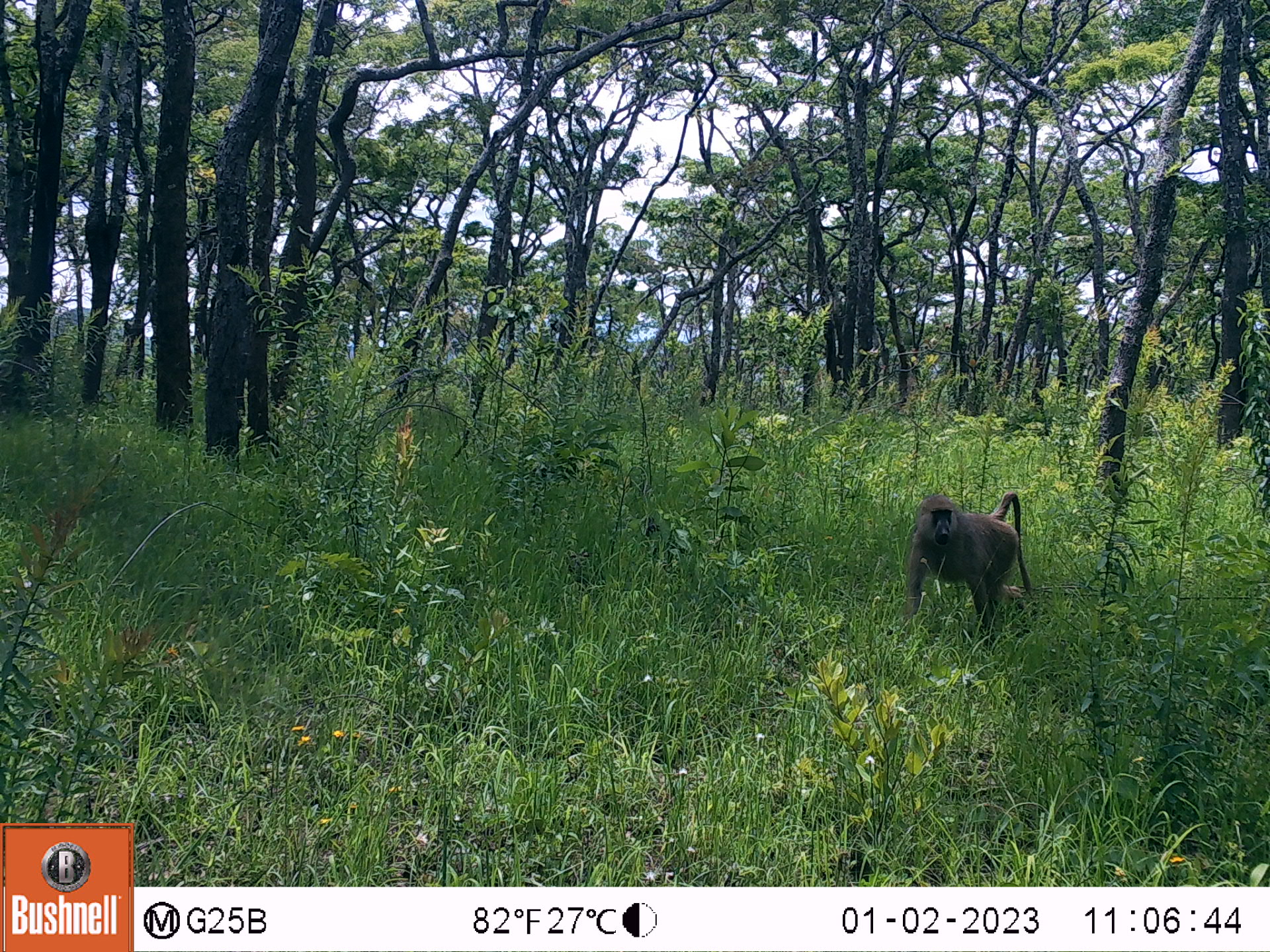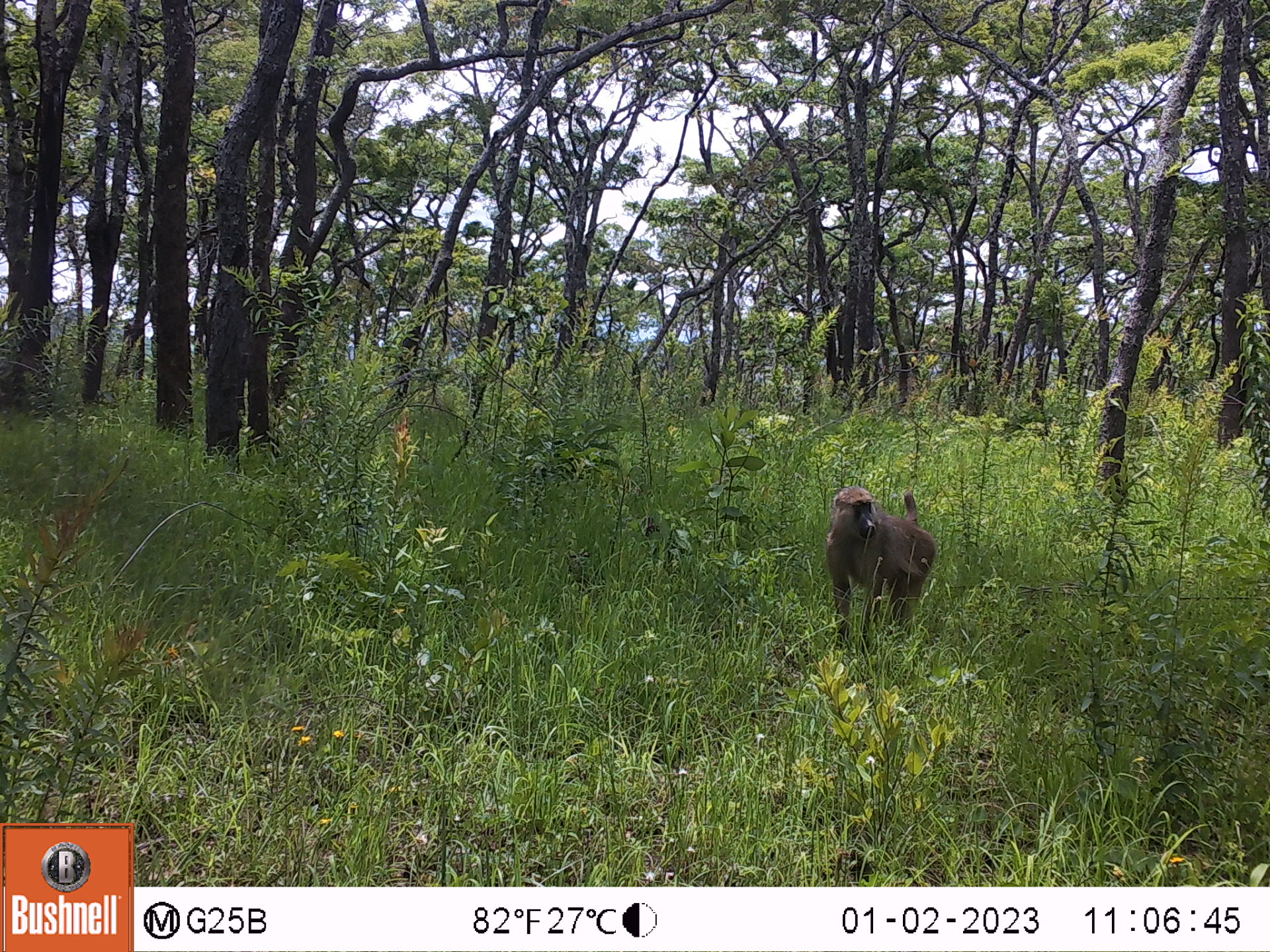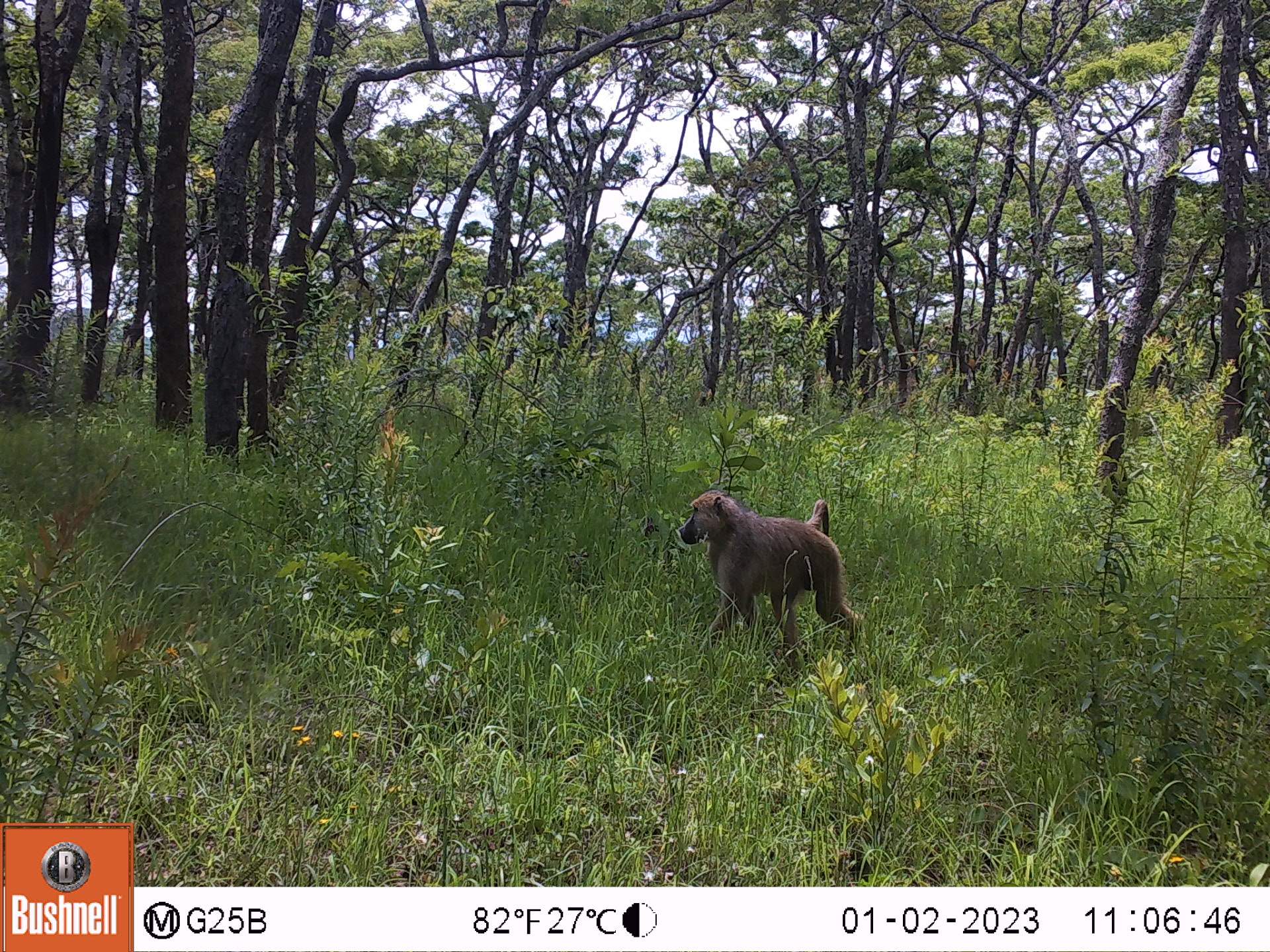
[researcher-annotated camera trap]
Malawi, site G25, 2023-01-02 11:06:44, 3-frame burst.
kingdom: Animalia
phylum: Chordata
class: Mammalia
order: Primates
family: Cercopithecidae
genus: Papio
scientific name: Papio cynocephalus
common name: yellow baboon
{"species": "yellow baboon (Papio cynocephalus)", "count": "1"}